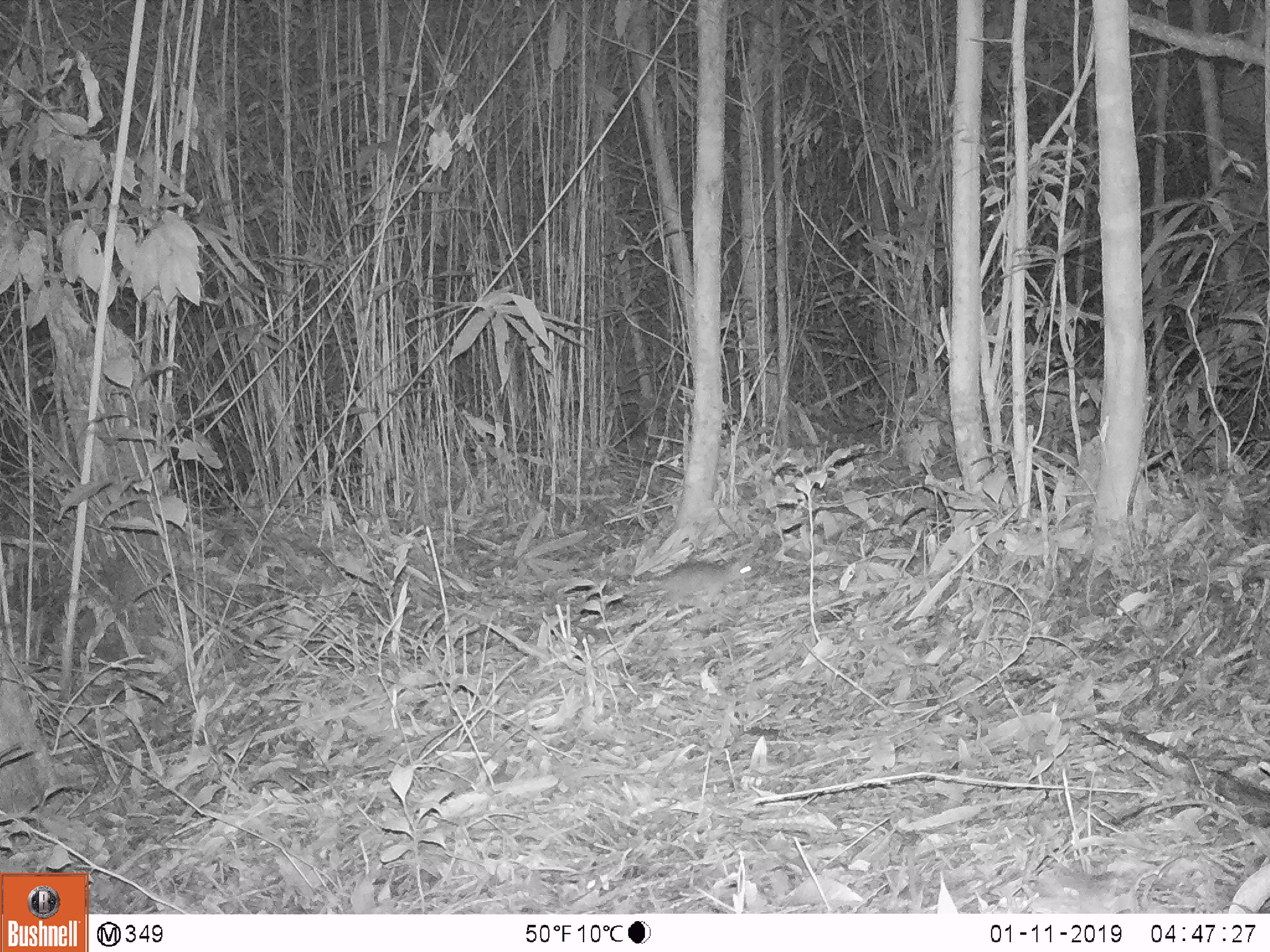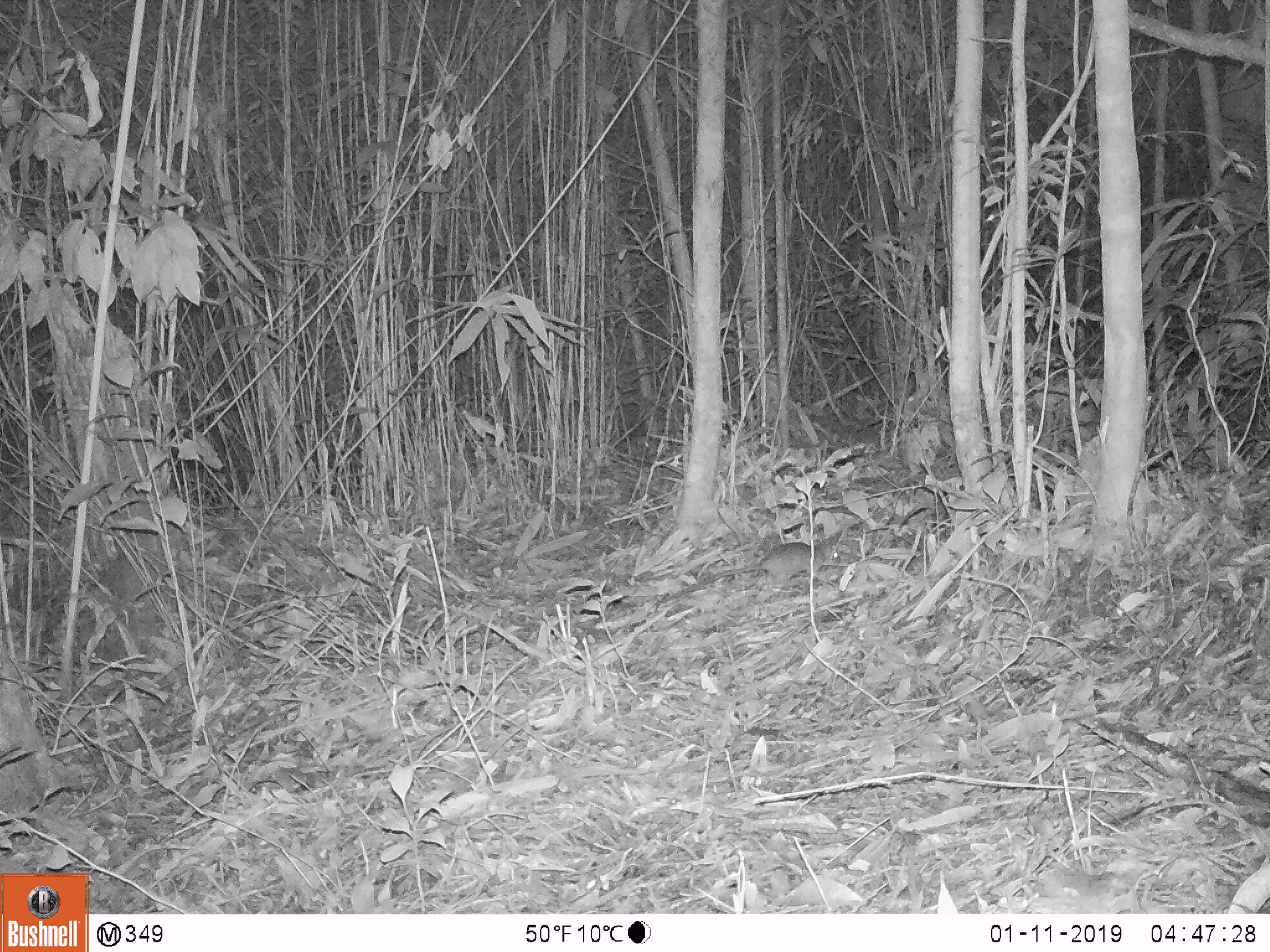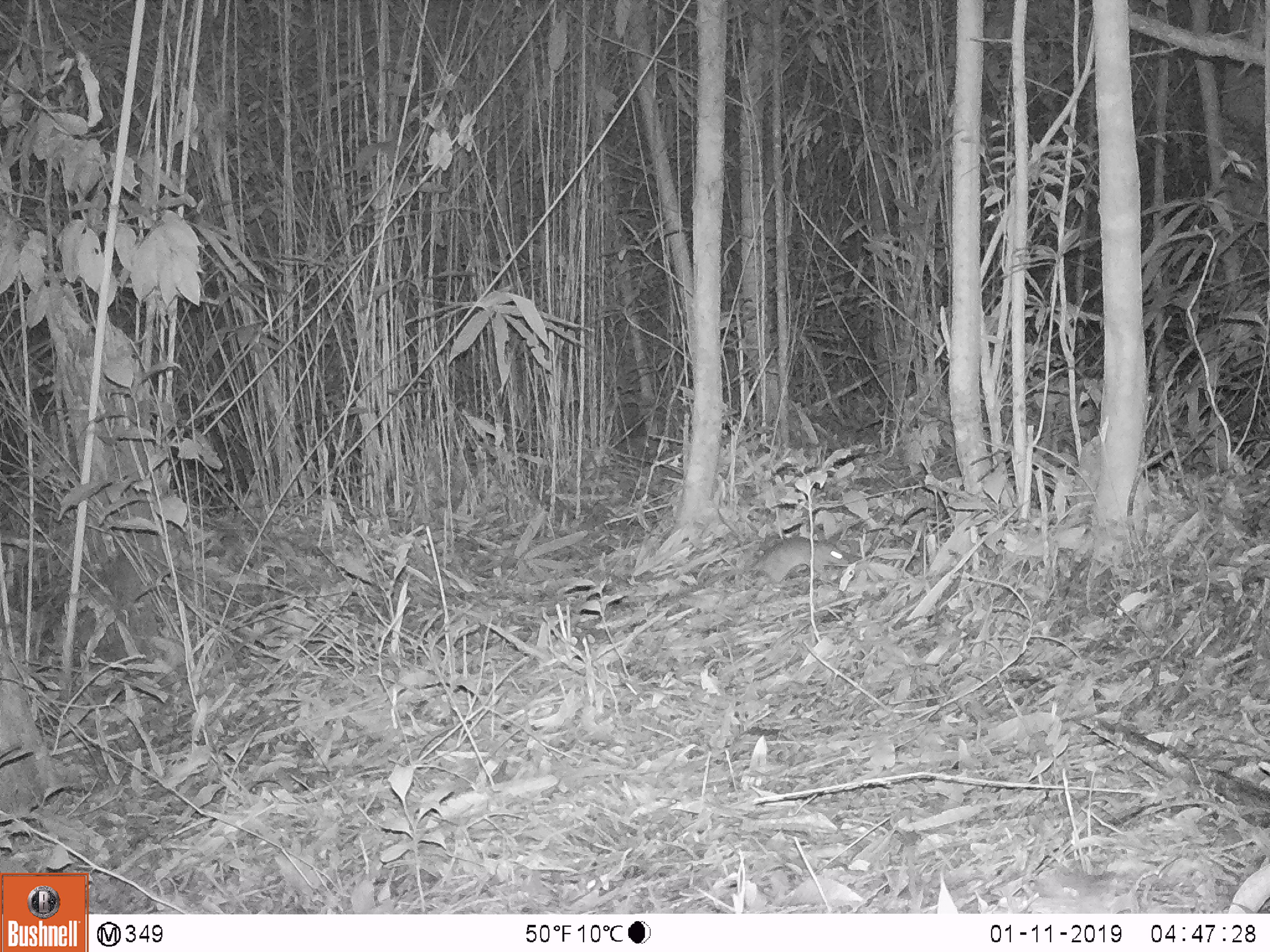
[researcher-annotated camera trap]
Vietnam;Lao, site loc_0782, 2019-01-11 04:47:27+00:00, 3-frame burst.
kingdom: Animalia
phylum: Chordata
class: Mammalia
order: Rodentia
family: Muridae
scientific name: Muridae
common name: old-world mice and rats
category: unidentified murid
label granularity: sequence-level